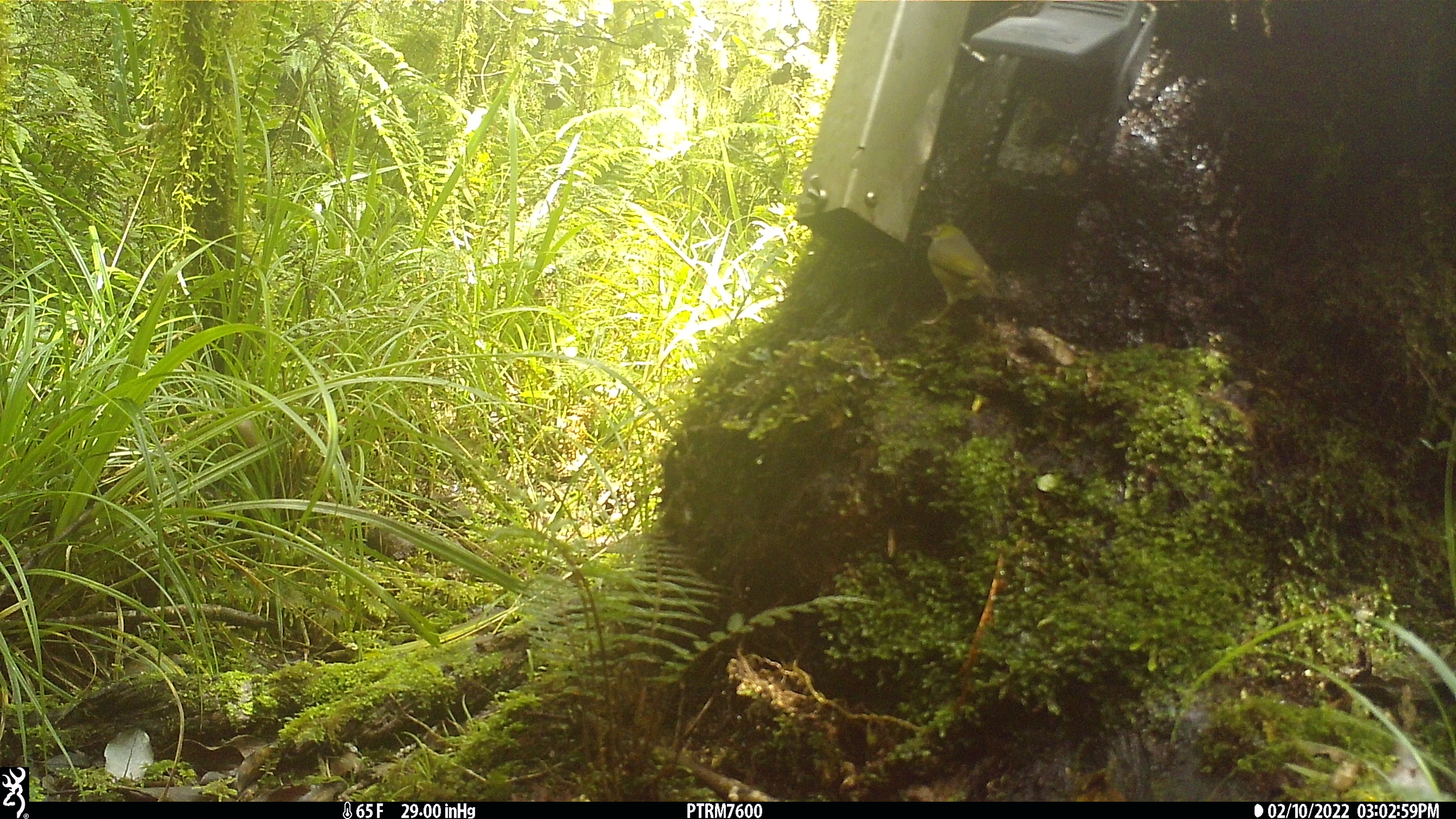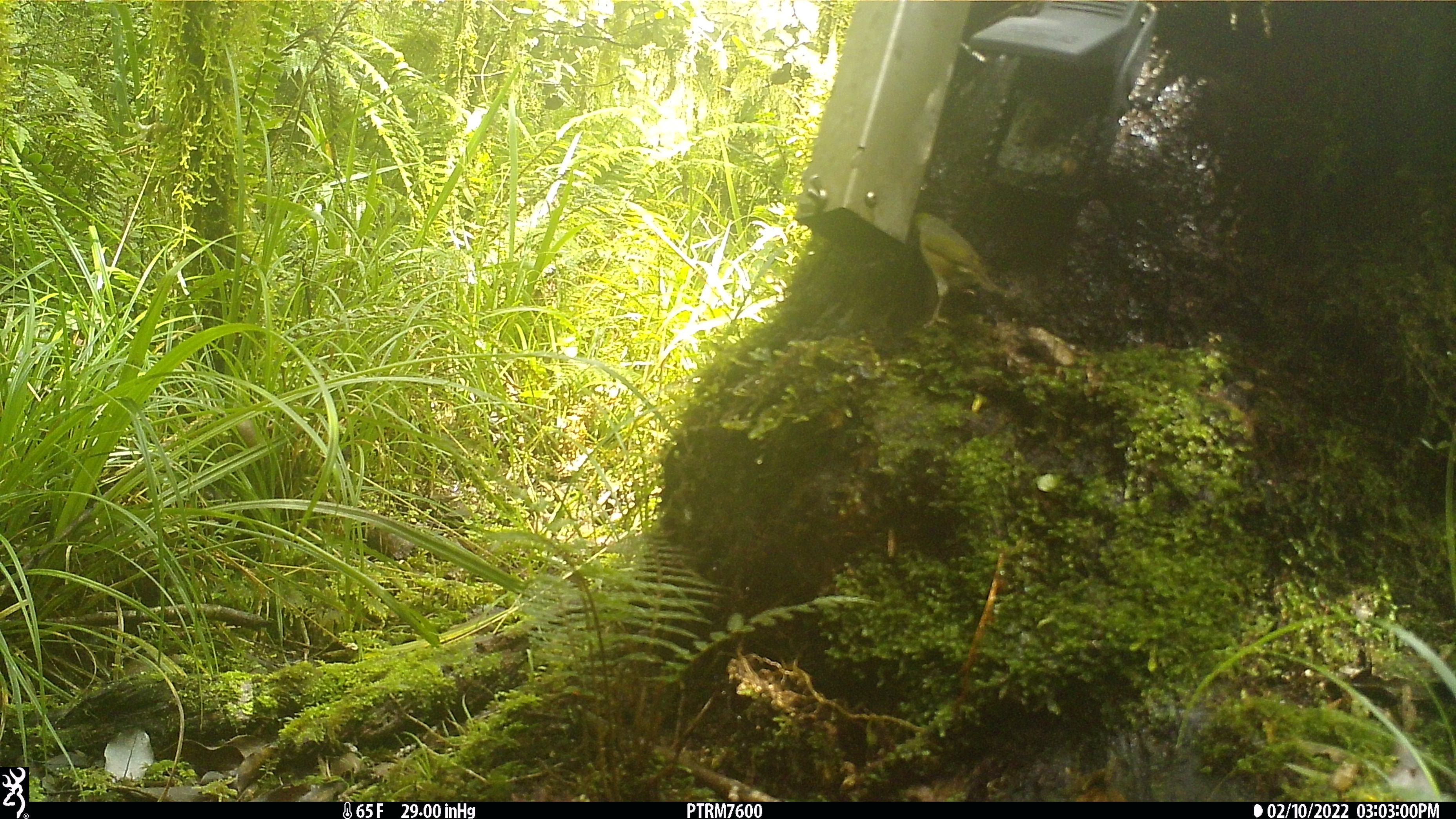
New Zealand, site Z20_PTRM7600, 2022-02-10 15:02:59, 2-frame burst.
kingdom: Animalia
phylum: Chordata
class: Aves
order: Passeriformes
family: Zosteropidae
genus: Zosterops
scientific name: Zosterops lateralis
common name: silvereye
Silvereye (Zosterops lateralis).